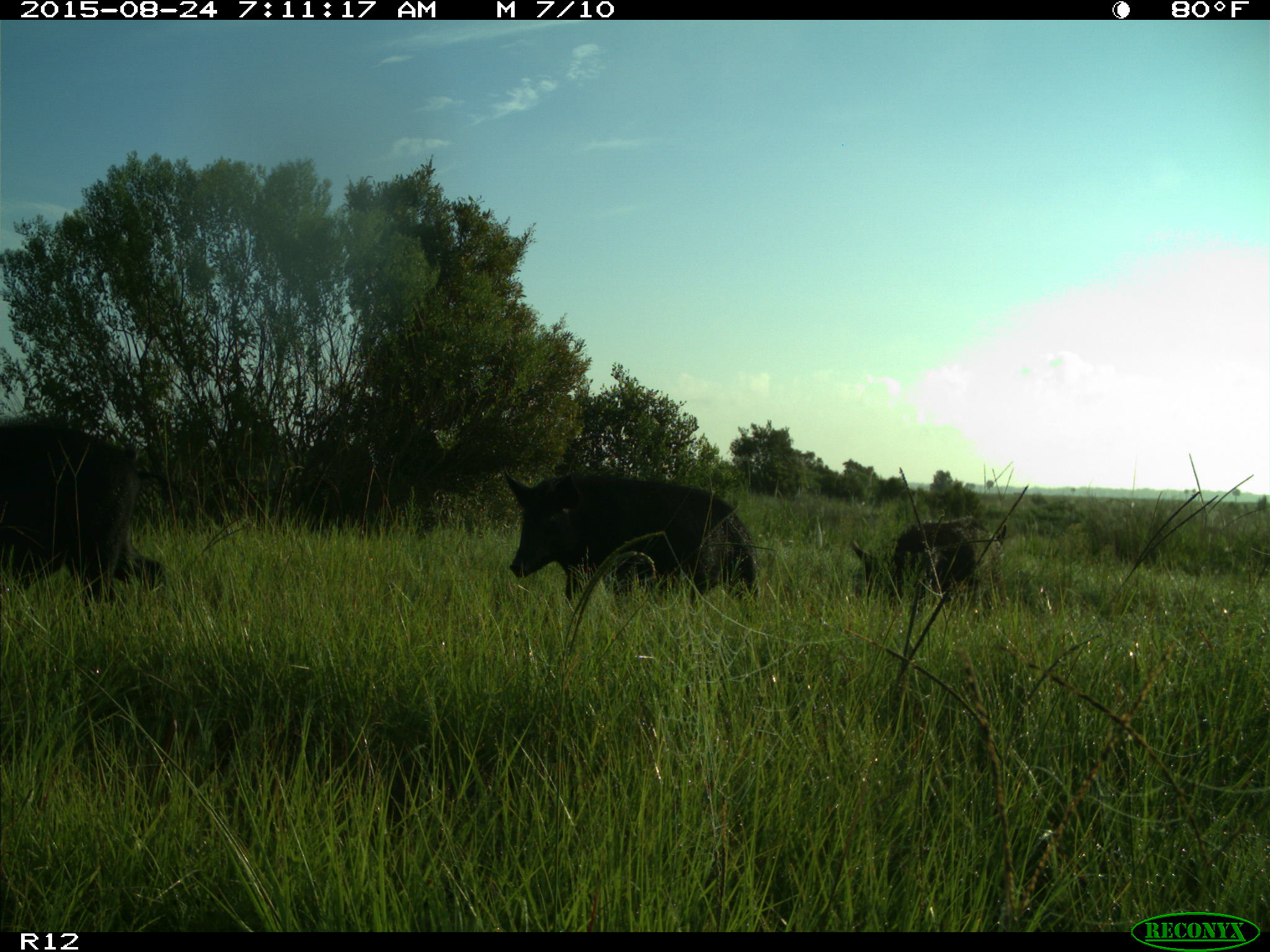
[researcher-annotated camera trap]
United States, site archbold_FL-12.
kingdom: Animalia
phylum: Chordata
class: Mammalia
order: Artiodactyla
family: Suidae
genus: Sus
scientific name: Sus scrofa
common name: wild boar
Sus scrofa (wild boar).